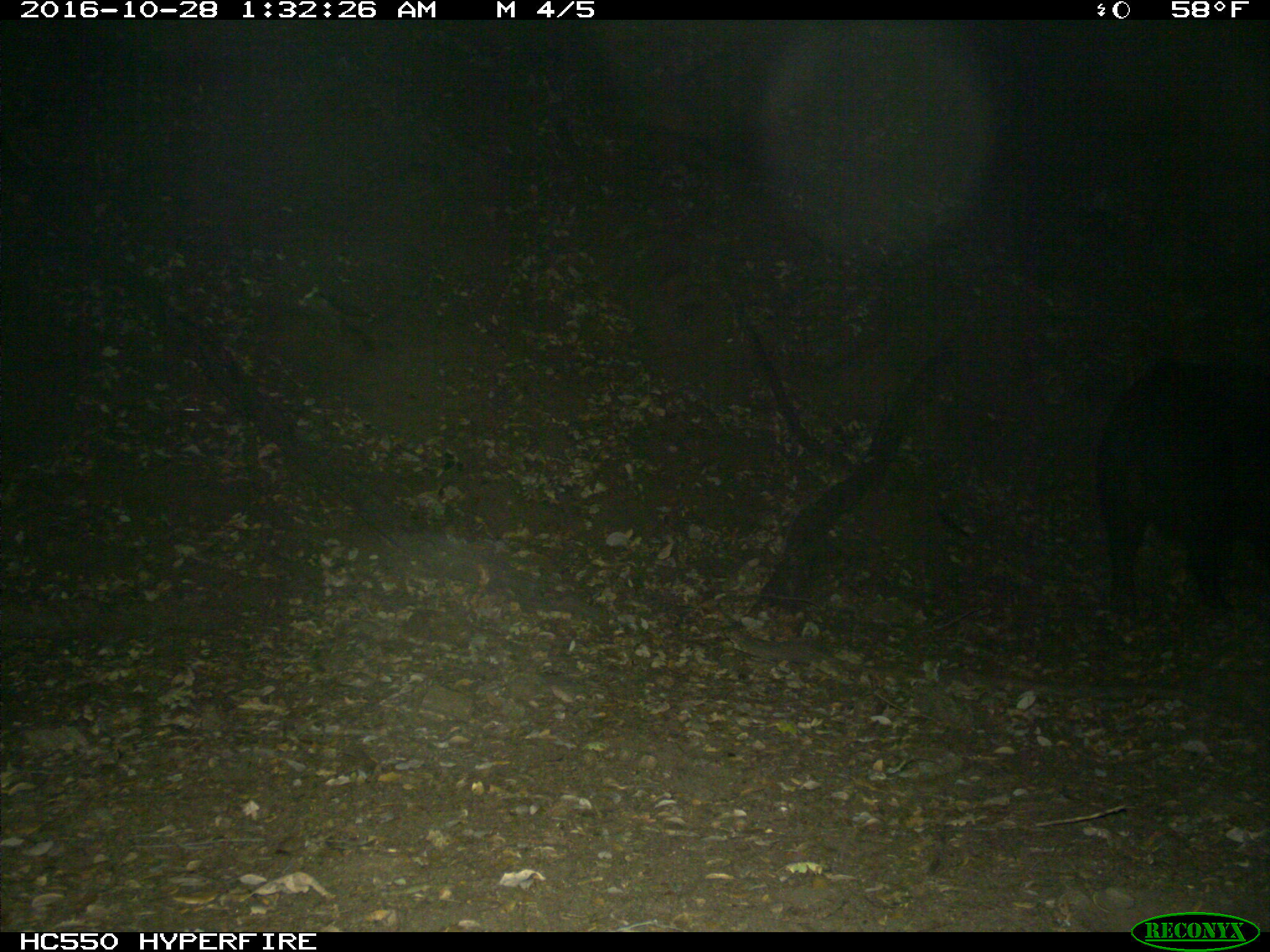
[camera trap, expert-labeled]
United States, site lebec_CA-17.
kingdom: Animalia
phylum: Chordata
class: Mammalia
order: Artiodactyla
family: Suidae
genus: Sus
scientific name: Sus scrofa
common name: wild boar